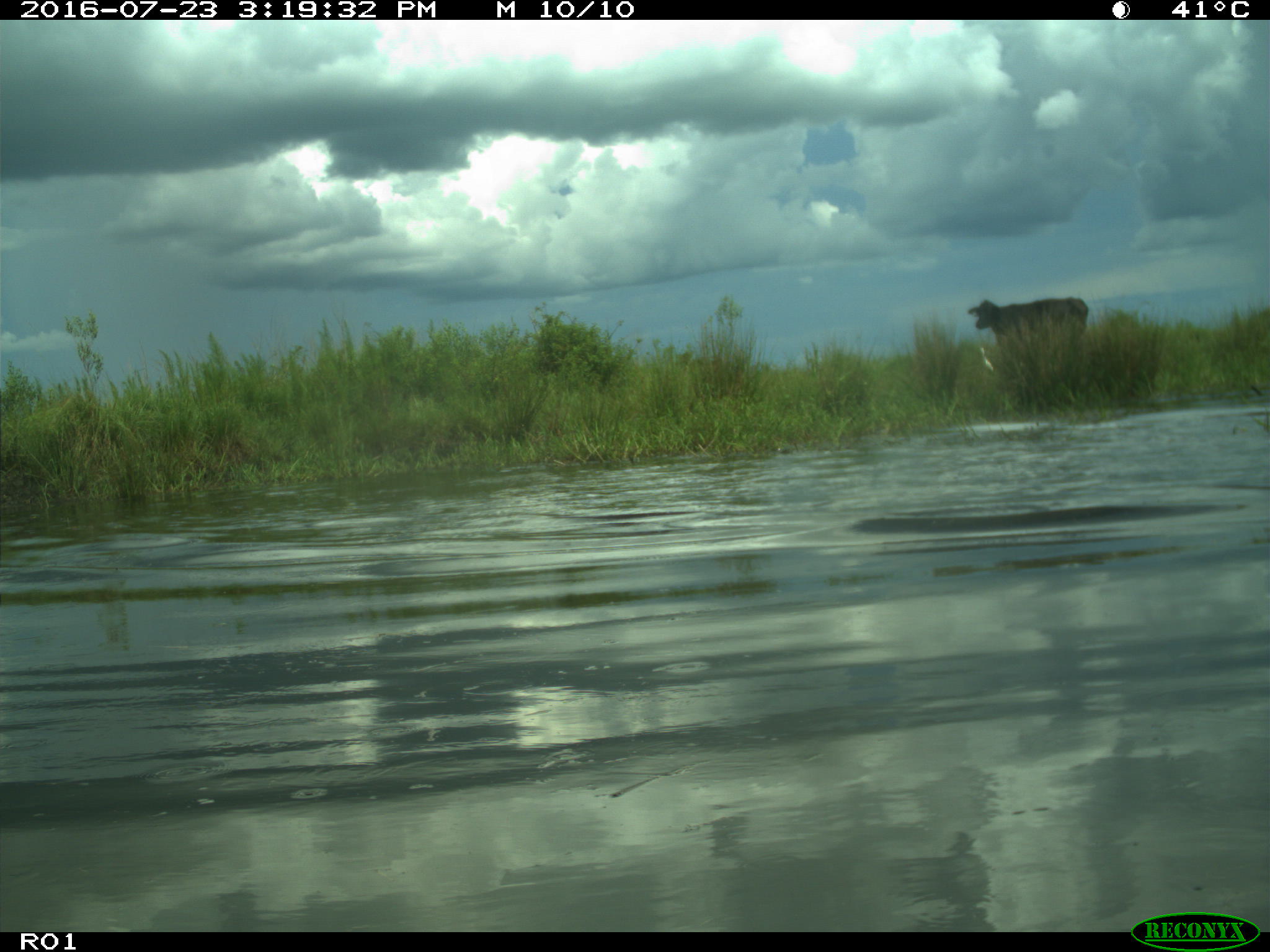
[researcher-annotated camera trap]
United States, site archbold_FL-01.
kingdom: Animalia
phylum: Chordata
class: Mammalia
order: Artiodactyla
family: Bovidae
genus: Bos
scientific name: Bos taurus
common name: domestic cow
Bos taurus (domestic cow).